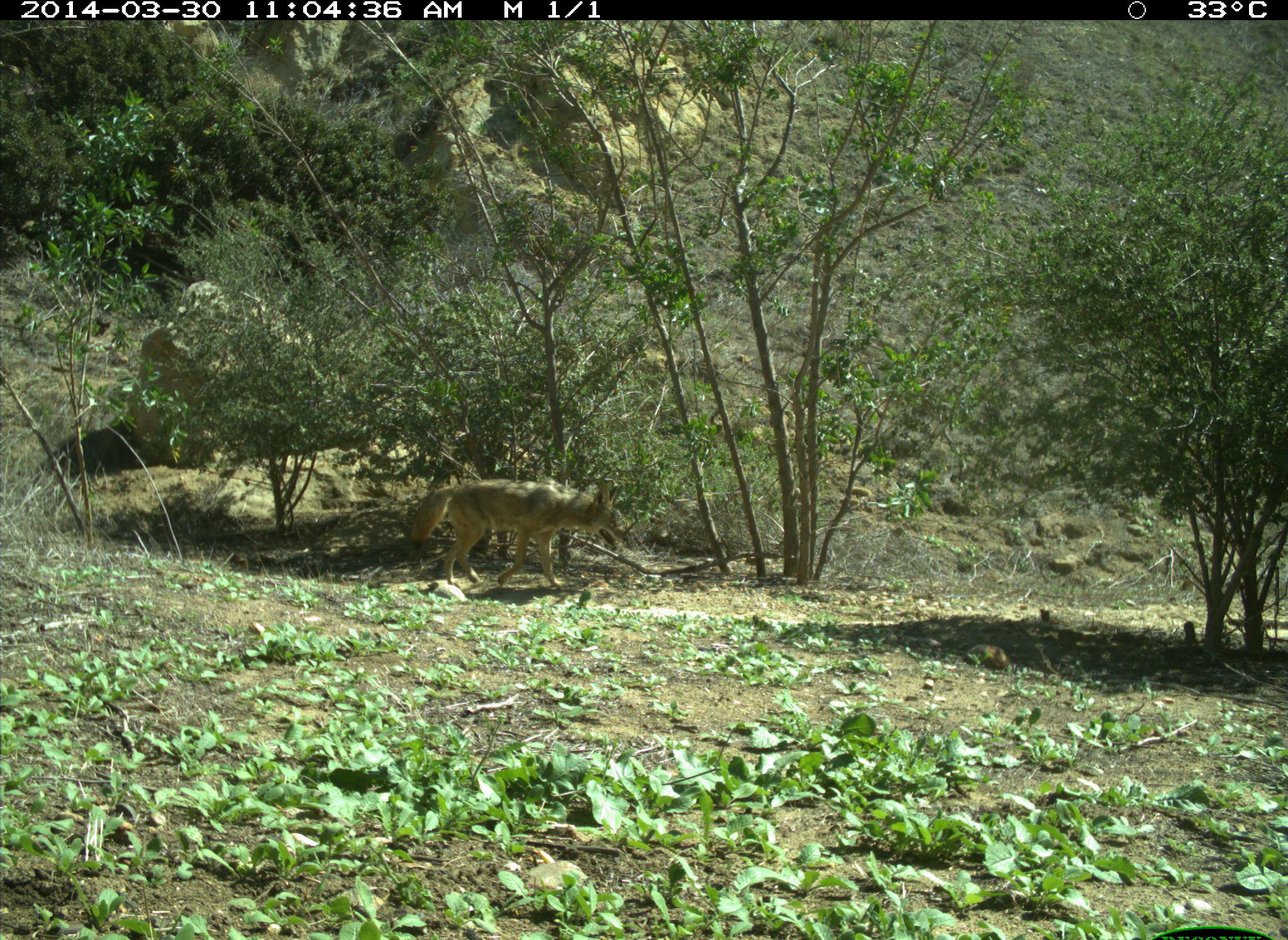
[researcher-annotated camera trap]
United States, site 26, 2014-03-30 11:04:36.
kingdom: Animalia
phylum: Chordata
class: Mammalia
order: Carnivora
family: Canidae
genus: Canis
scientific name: Canis latrans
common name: coyote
Coyote (Canis latrans).